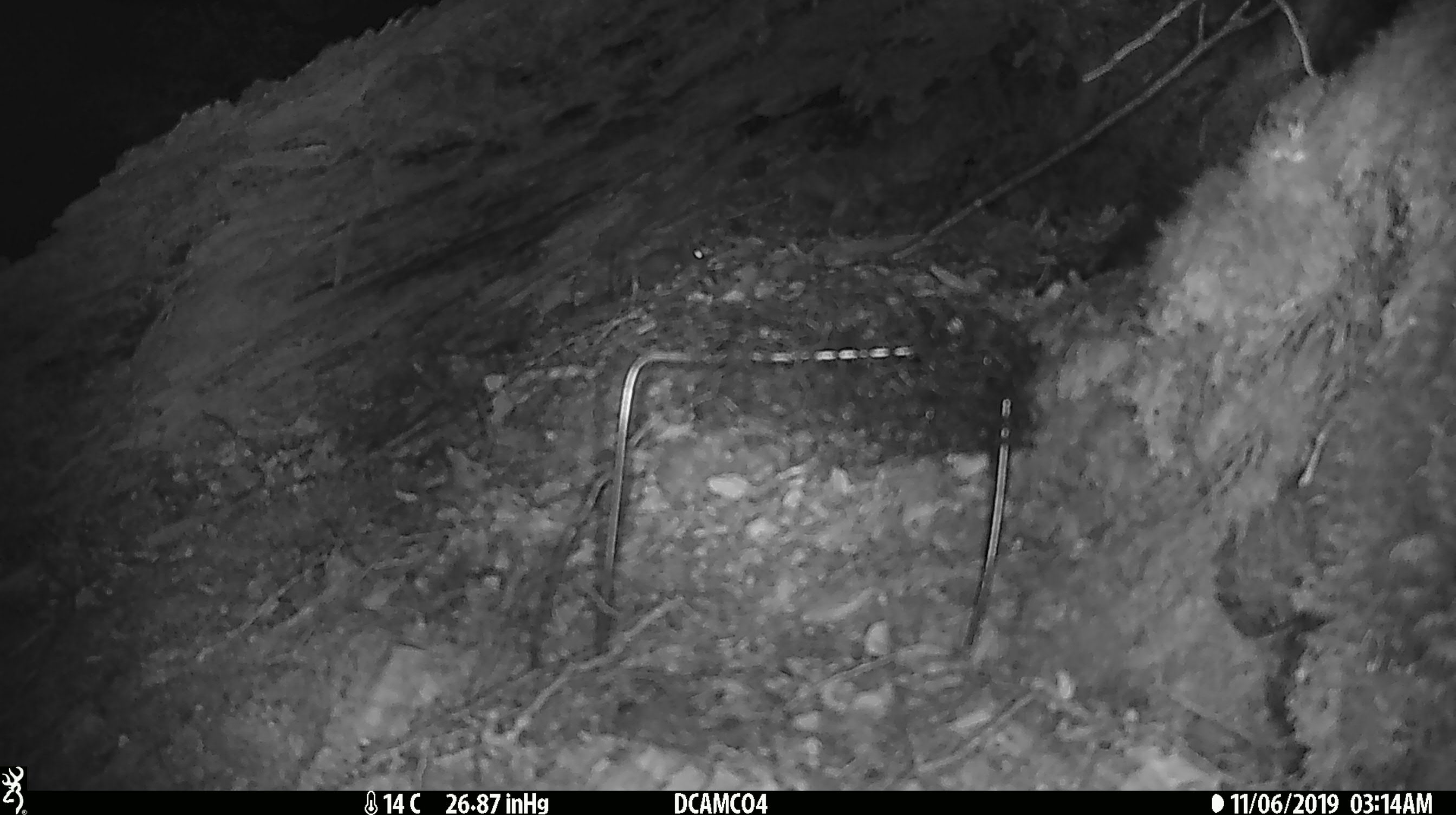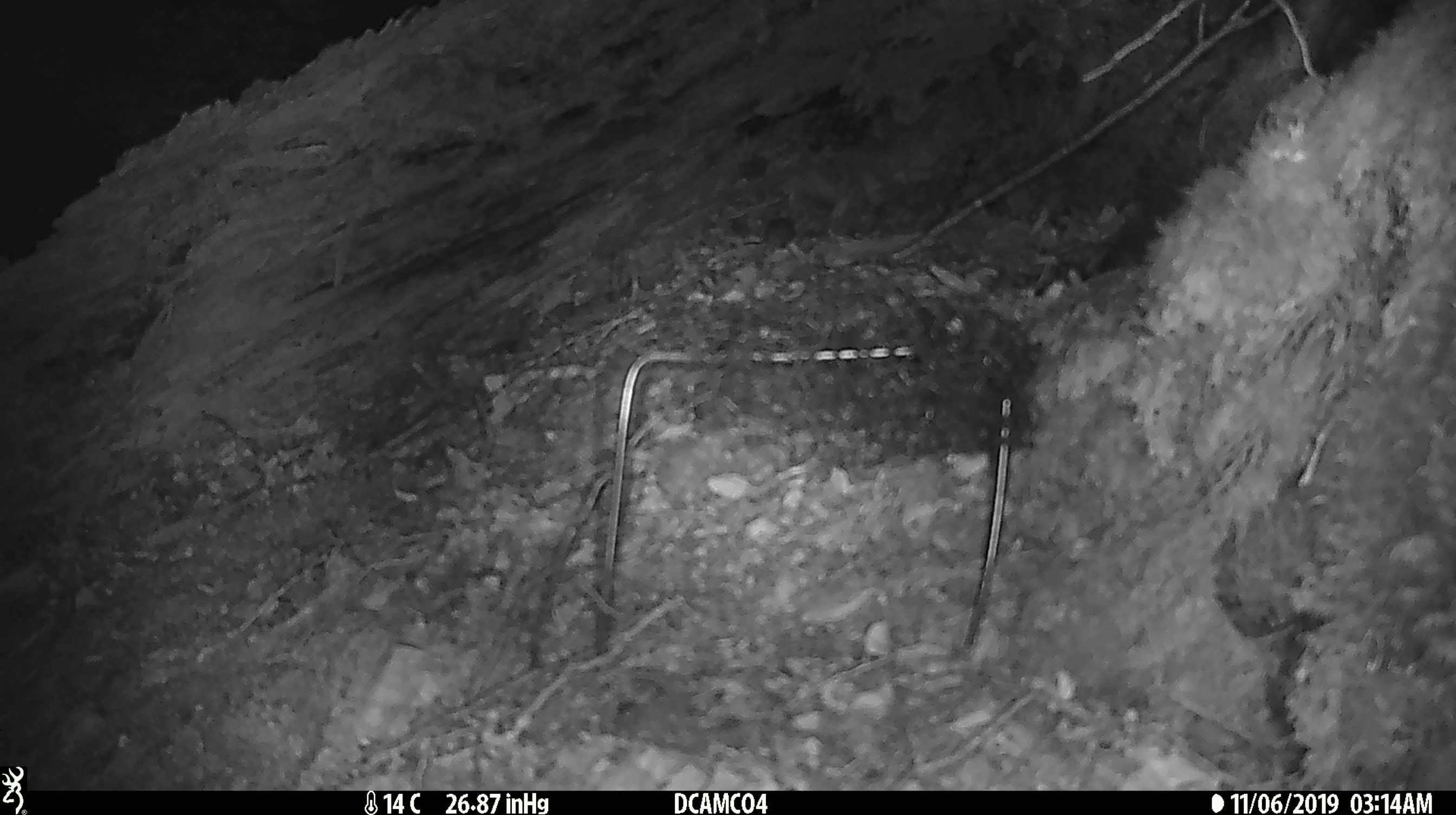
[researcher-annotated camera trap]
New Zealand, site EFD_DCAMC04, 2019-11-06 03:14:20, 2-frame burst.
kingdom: Animalia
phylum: Chordata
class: Mammalia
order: Rodentia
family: Muridae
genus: Mus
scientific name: Mus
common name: mouse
Mouse (Mus).